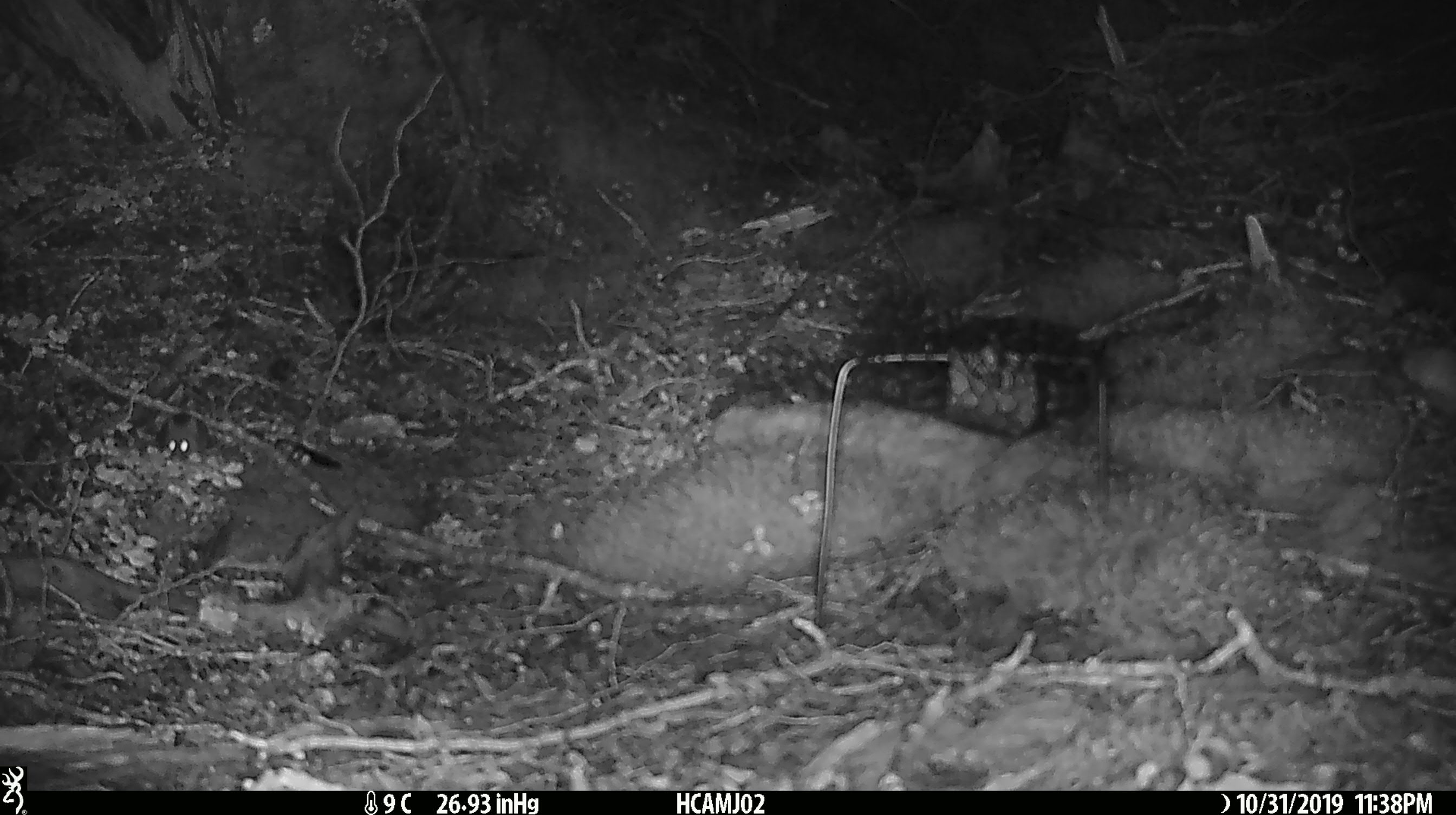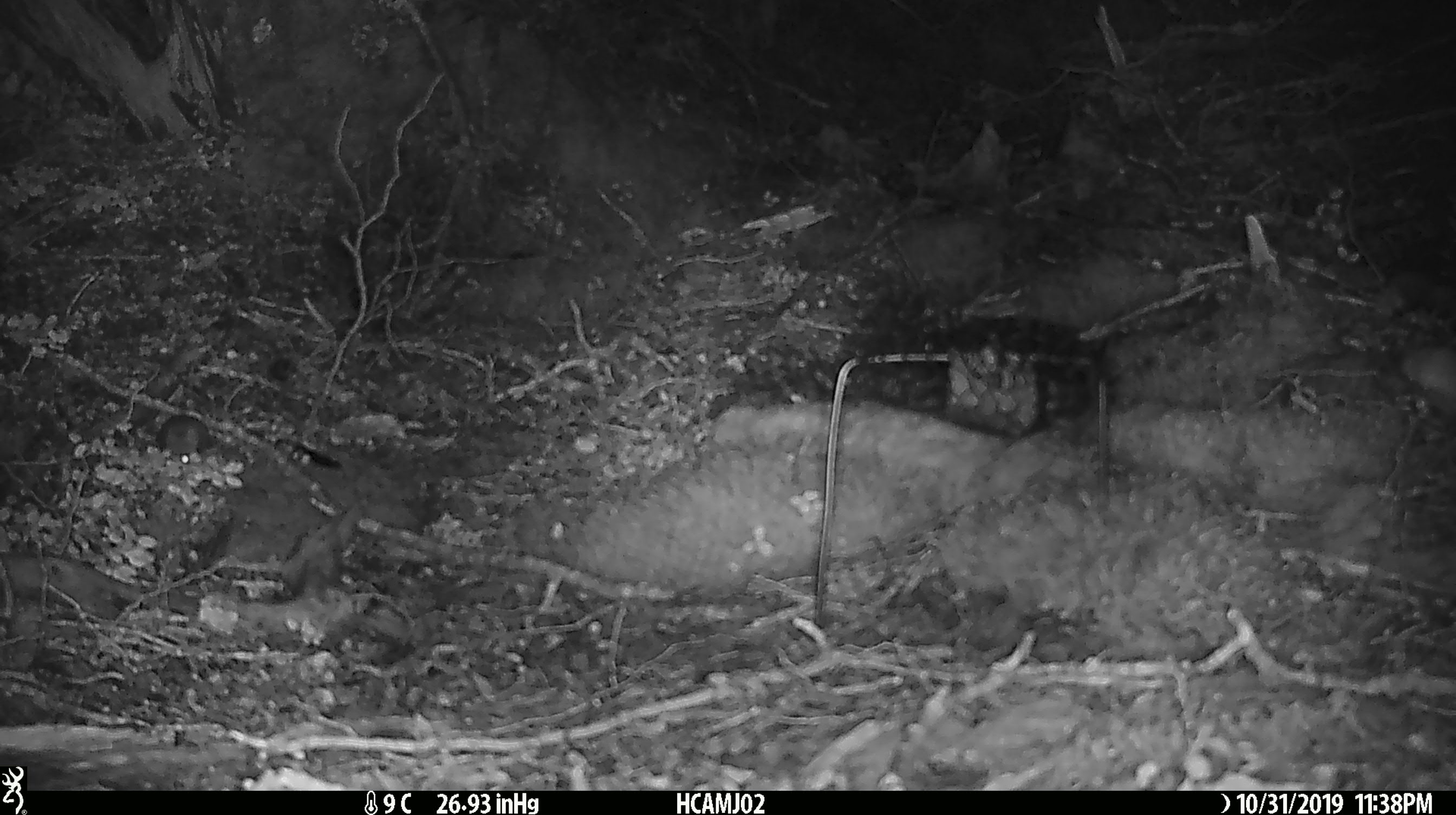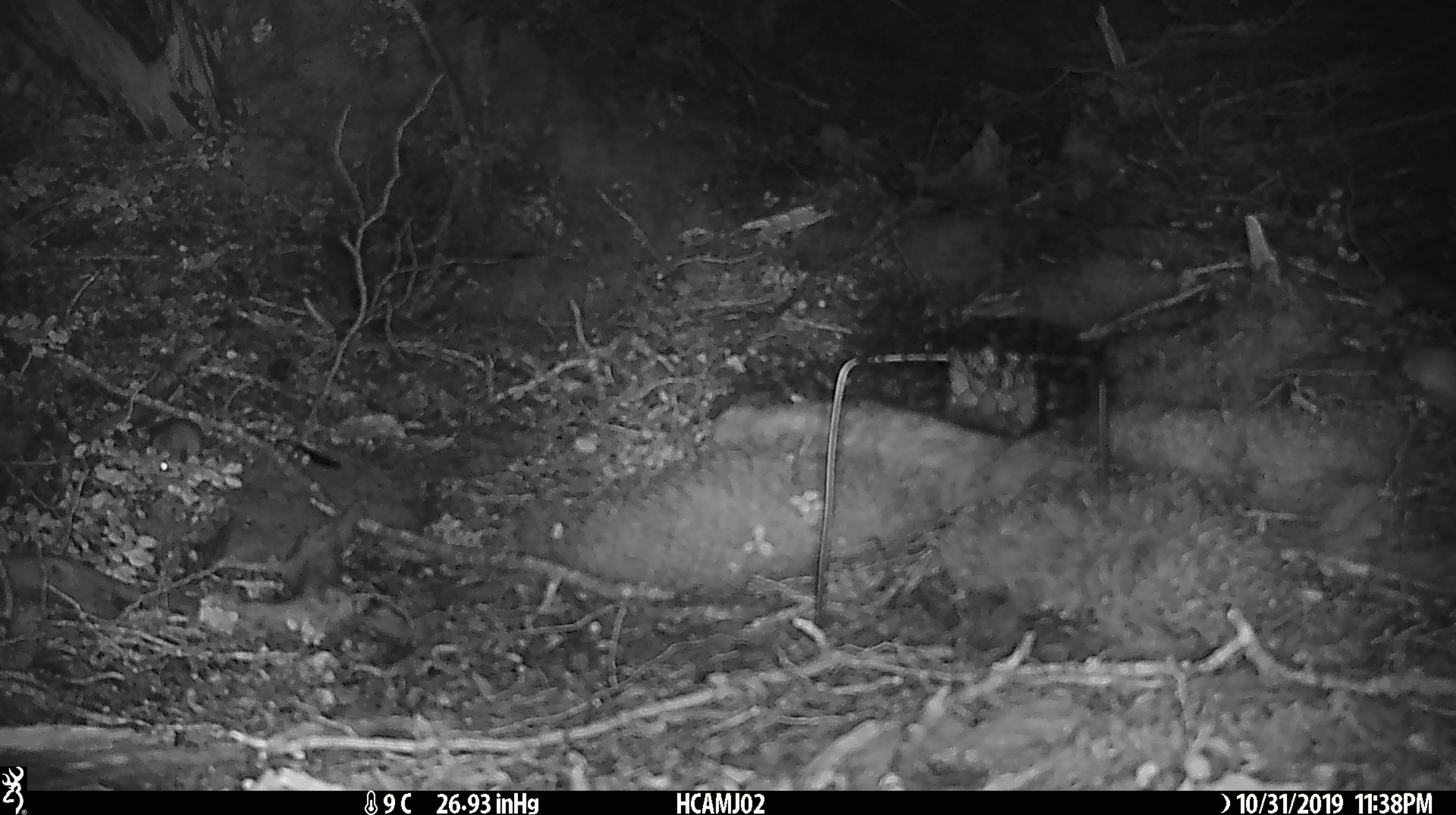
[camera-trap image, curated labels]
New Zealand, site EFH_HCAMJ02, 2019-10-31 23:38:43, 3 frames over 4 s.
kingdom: Animalia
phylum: Chordata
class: Mammalia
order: Rodentia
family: Muridae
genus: Mus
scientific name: Mus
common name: mouse